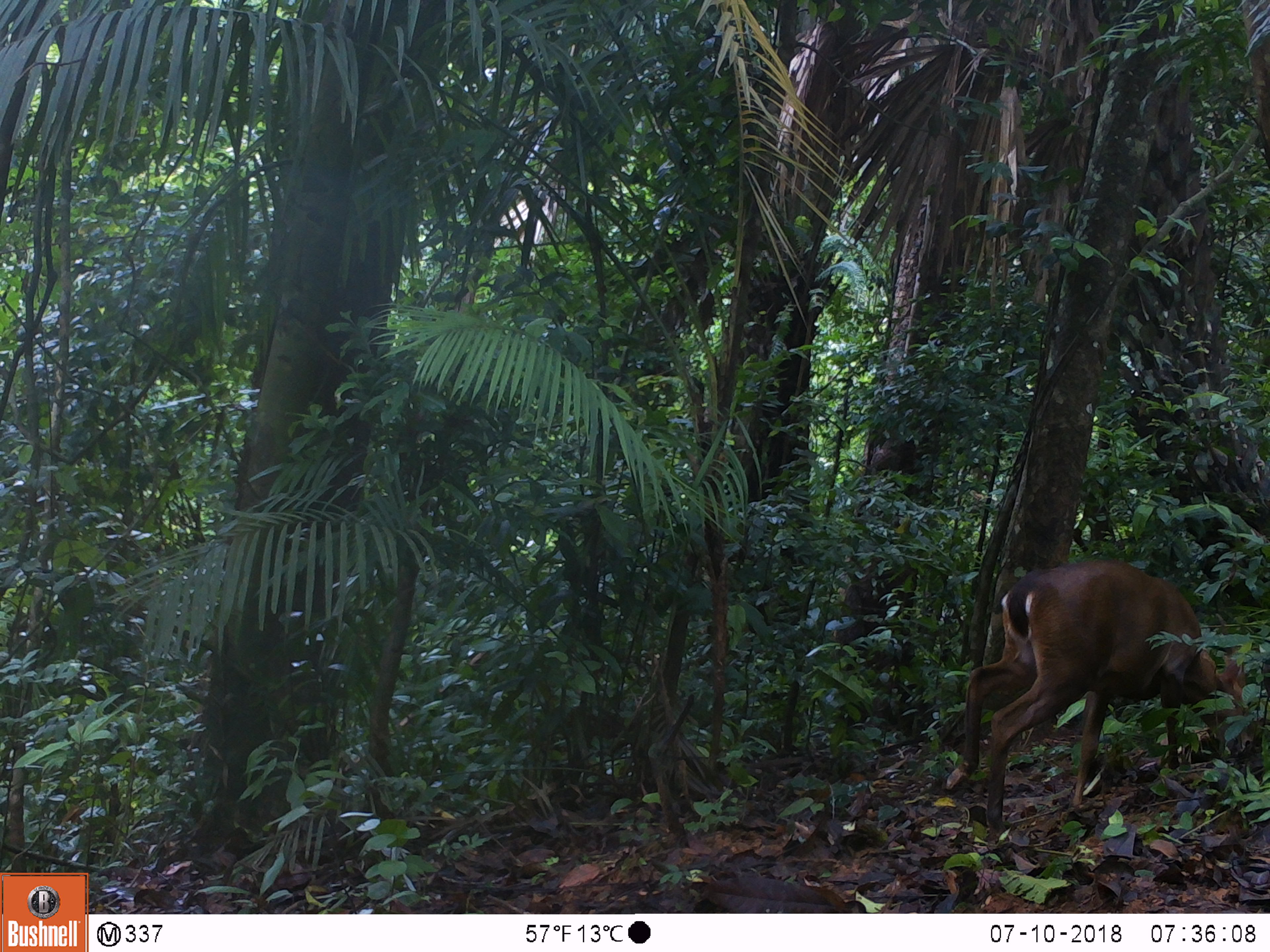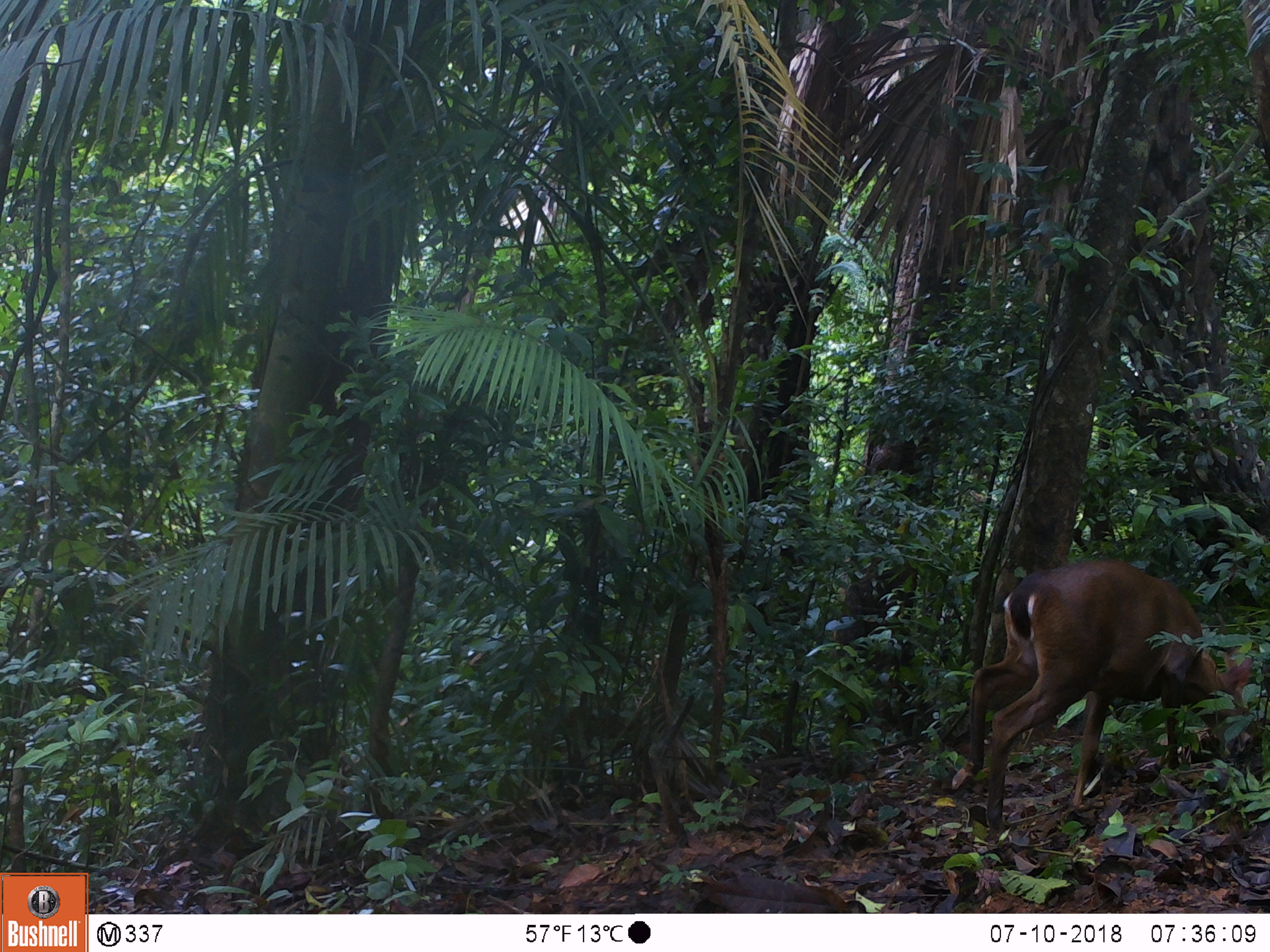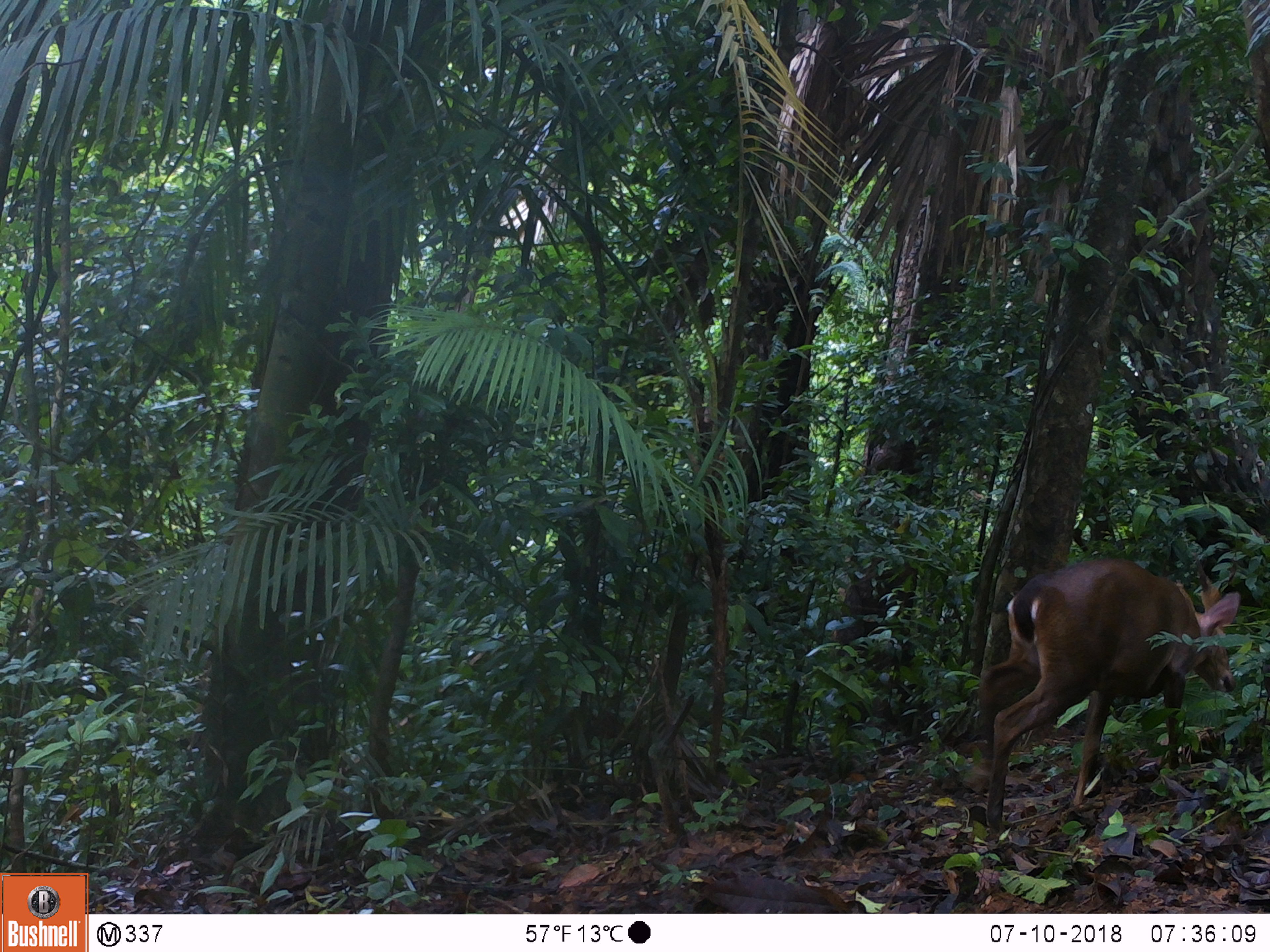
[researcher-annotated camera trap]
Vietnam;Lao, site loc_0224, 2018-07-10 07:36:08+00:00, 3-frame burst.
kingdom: Animalia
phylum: Chordata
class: Mammalia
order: Artiodactyla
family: Cervidae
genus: Muntiacus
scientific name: Muntiacus vuquangensis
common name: large-antlered muntjac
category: large antlered muntjac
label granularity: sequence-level